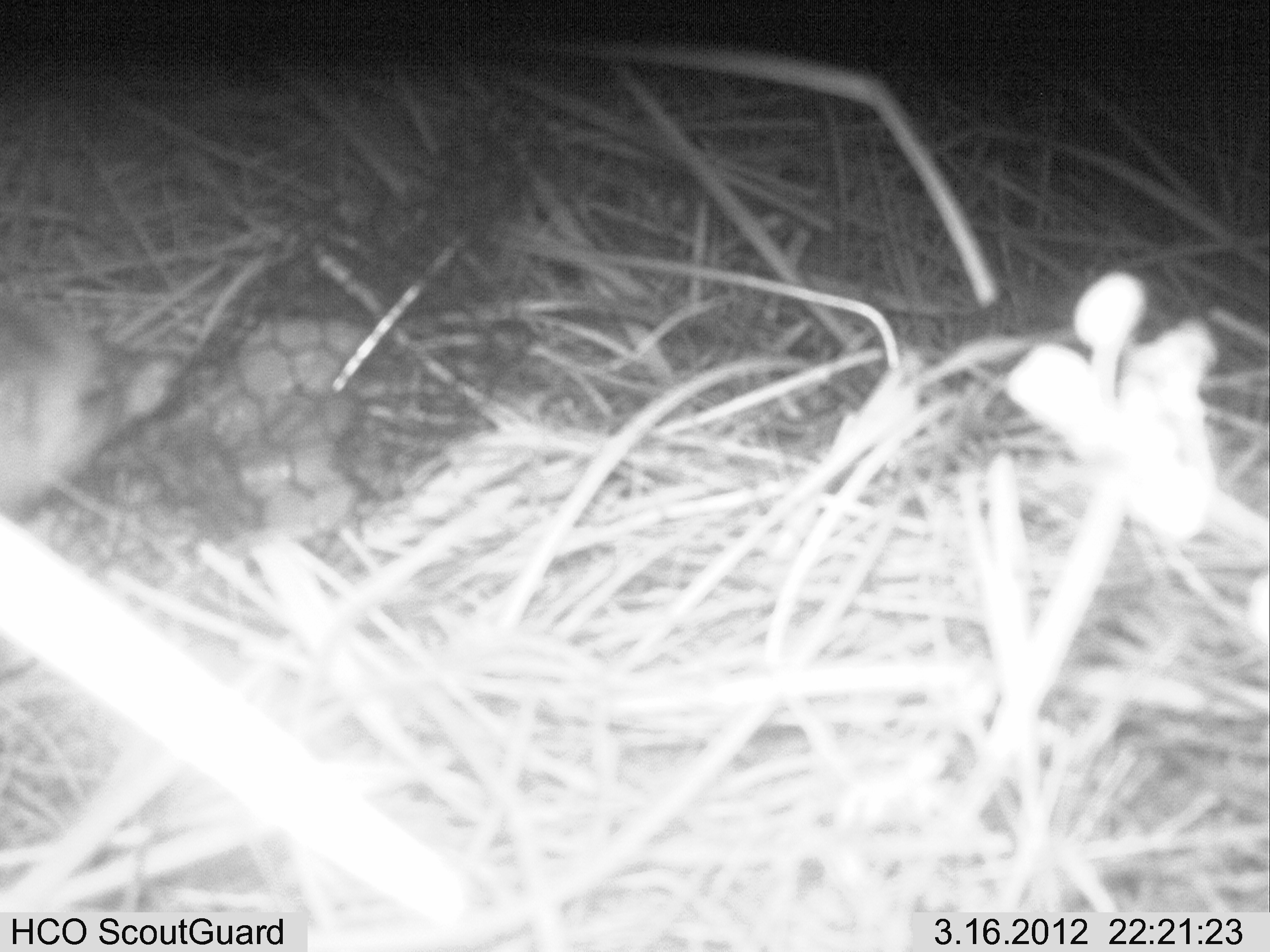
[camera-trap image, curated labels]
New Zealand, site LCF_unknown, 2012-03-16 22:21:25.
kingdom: Animalia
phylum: Chordata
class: Mammalia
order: Carnivora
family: Mustelidae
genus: Mustela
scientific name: Mustela furo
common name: ferret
Ferret (Mustela furo).